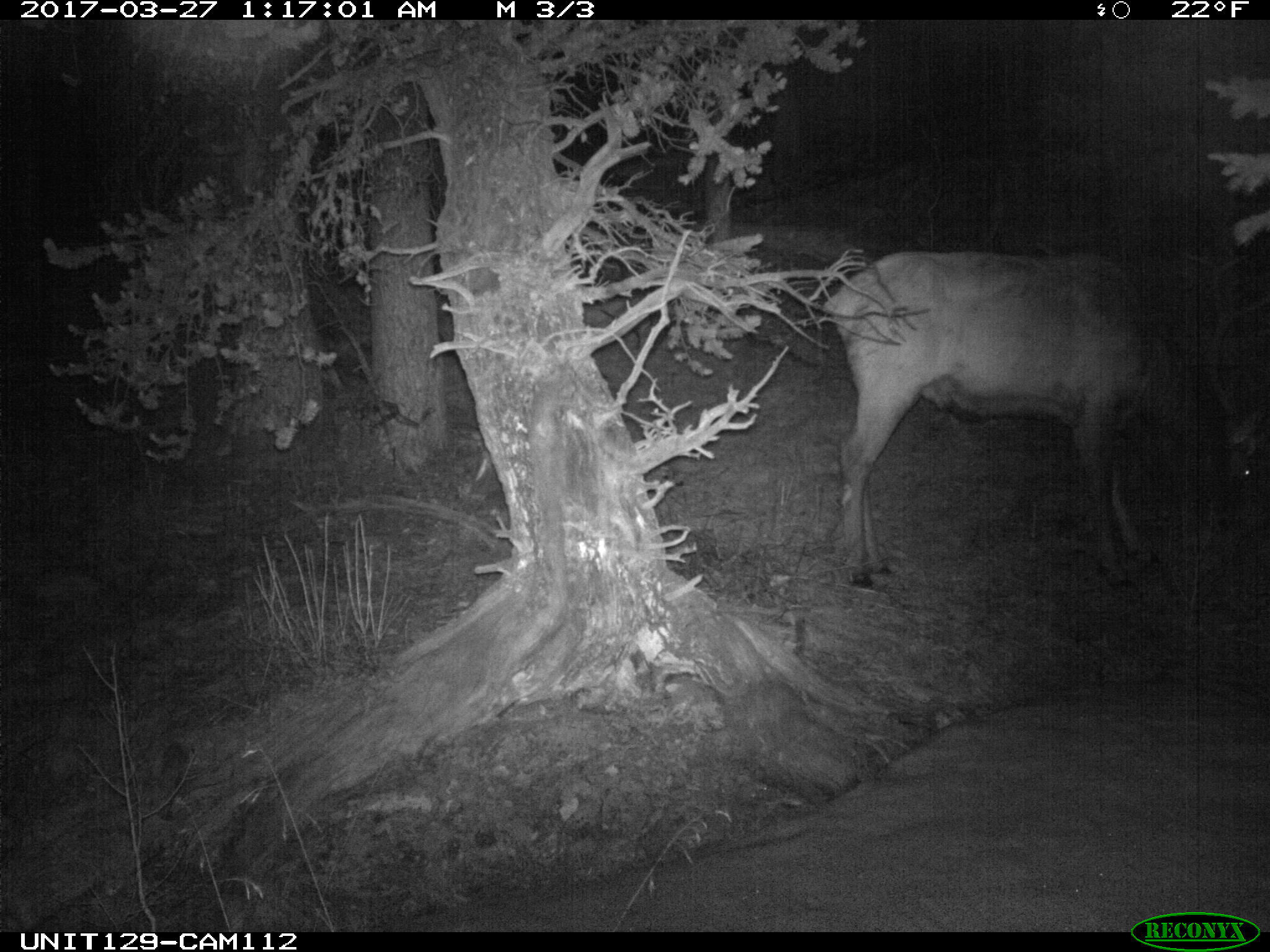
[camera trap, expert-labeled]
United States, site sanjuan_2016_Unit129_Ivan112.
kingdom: Animalia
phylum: Chordata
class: Mammalia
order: Artiodactyla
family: Cervidae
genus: Cervus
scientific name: Cervus elaphus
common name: red deer